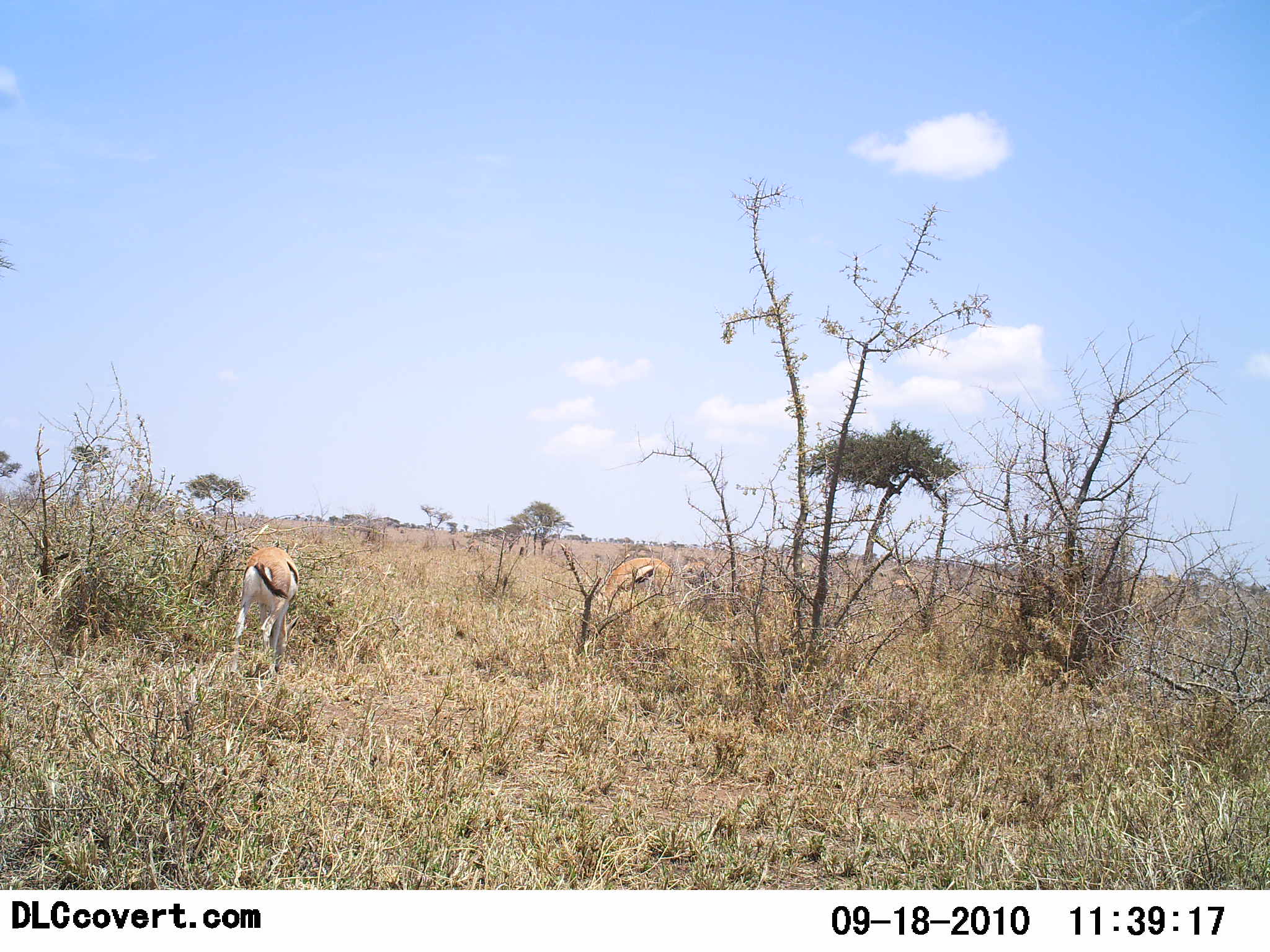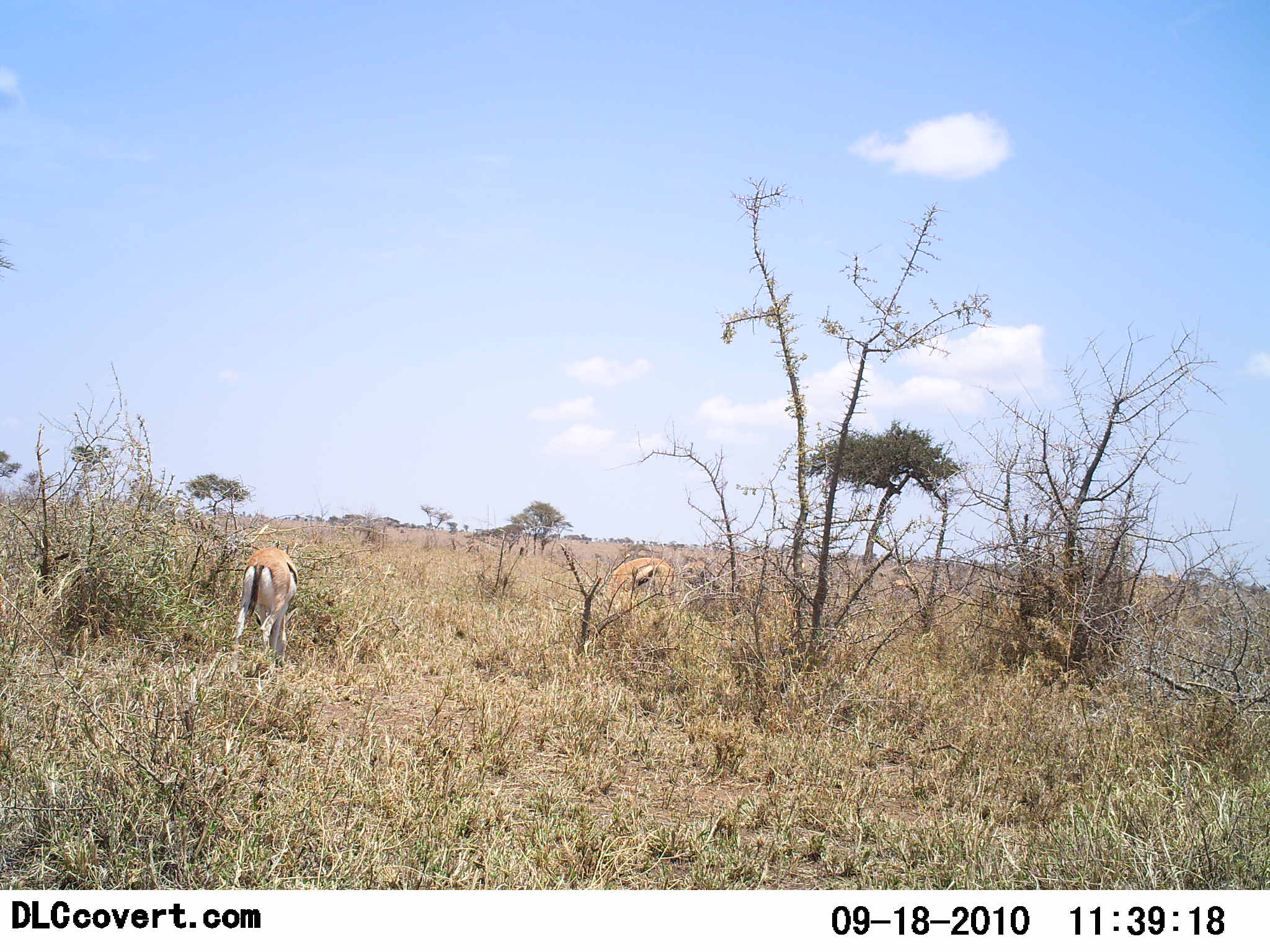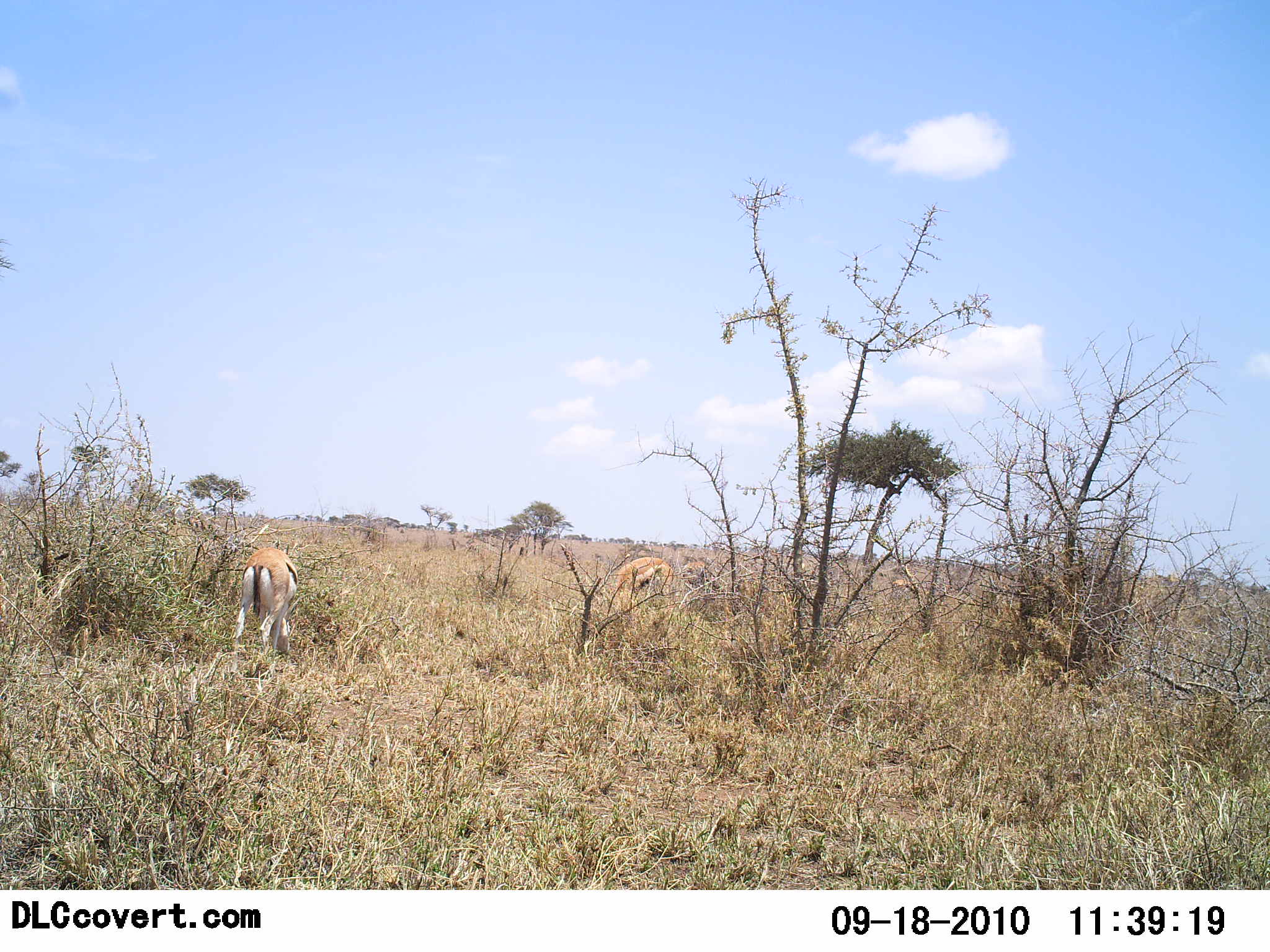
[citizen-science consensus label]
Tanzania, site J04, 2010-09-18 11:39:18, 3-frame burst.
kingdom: Animalia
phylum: Chordata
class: Mammalia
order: Artiodactyla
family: Bovidae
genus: Eudorcas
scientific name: Eudorcas thomsonii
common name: thomson's gazelle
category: gazellethomsons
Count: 2.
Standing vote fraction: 29%.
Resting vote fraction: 0%.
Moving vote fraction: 0%.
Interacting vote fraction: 0%.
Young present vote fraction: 0%.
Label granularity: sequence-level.